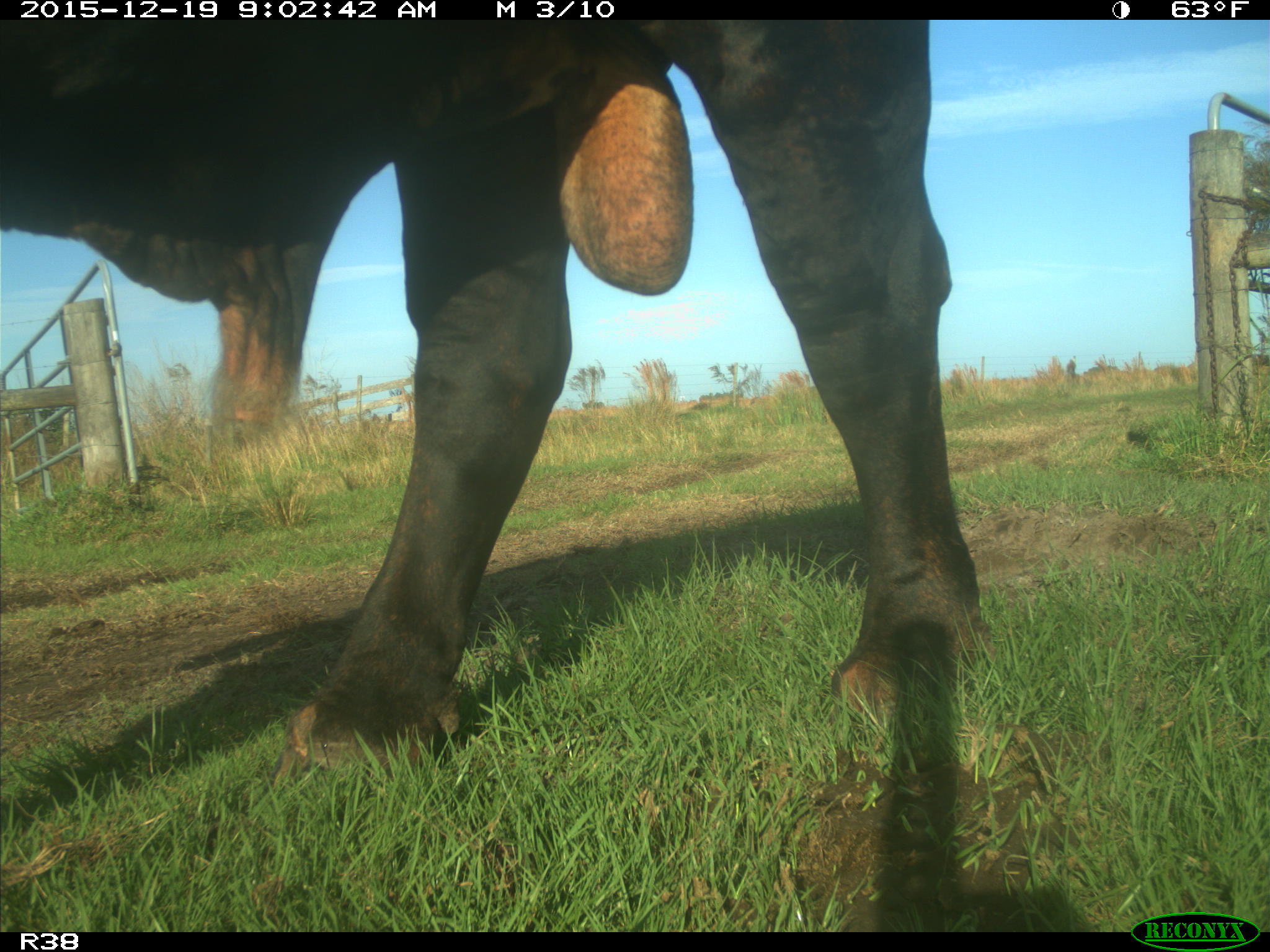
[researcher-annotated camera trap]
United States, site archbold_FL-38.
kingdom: Animalia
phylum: Chordata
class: Mammalia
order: Artiodactyla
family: Bovidae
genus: Bos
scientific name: Bos taurus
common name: domestic cow